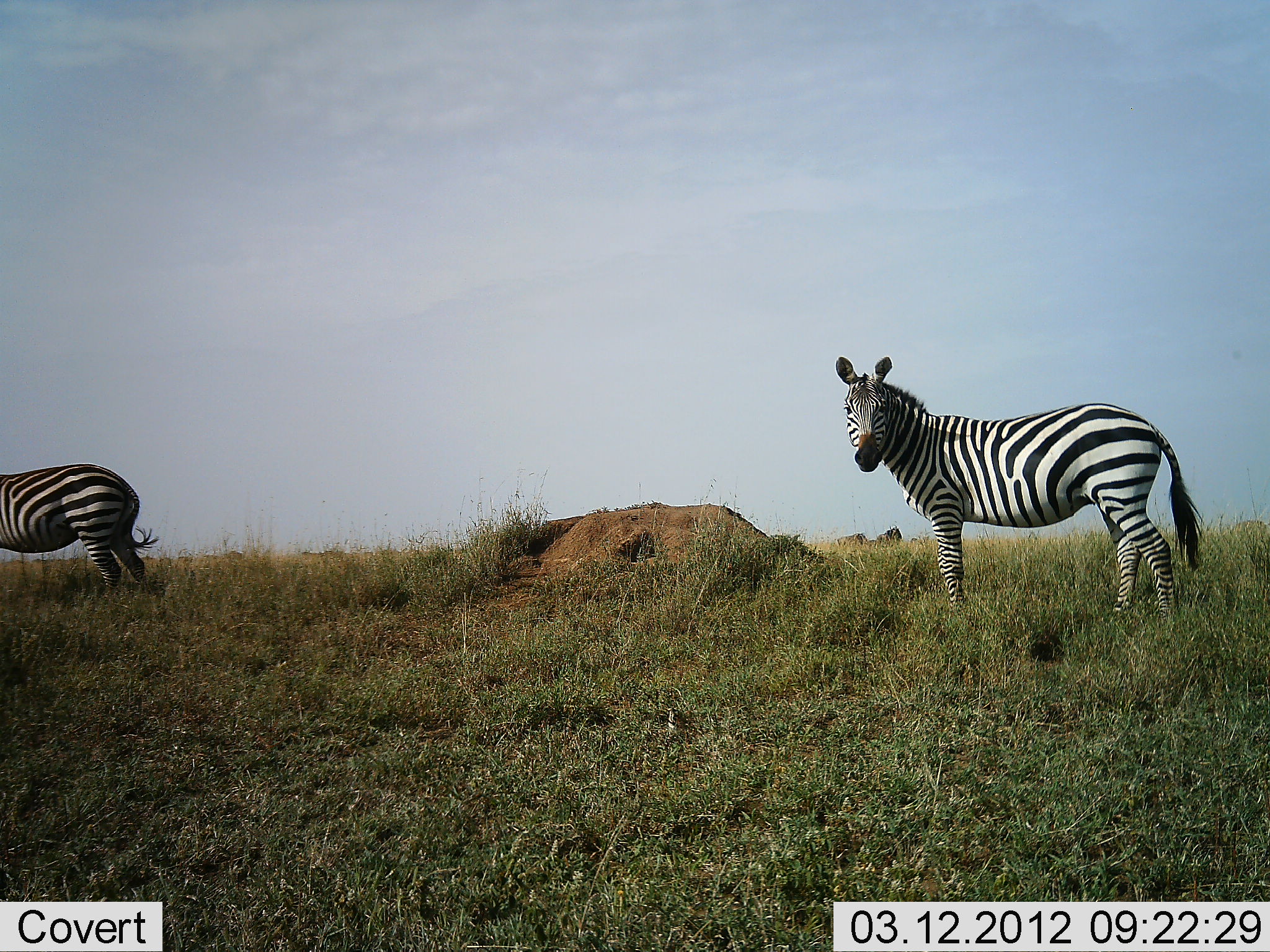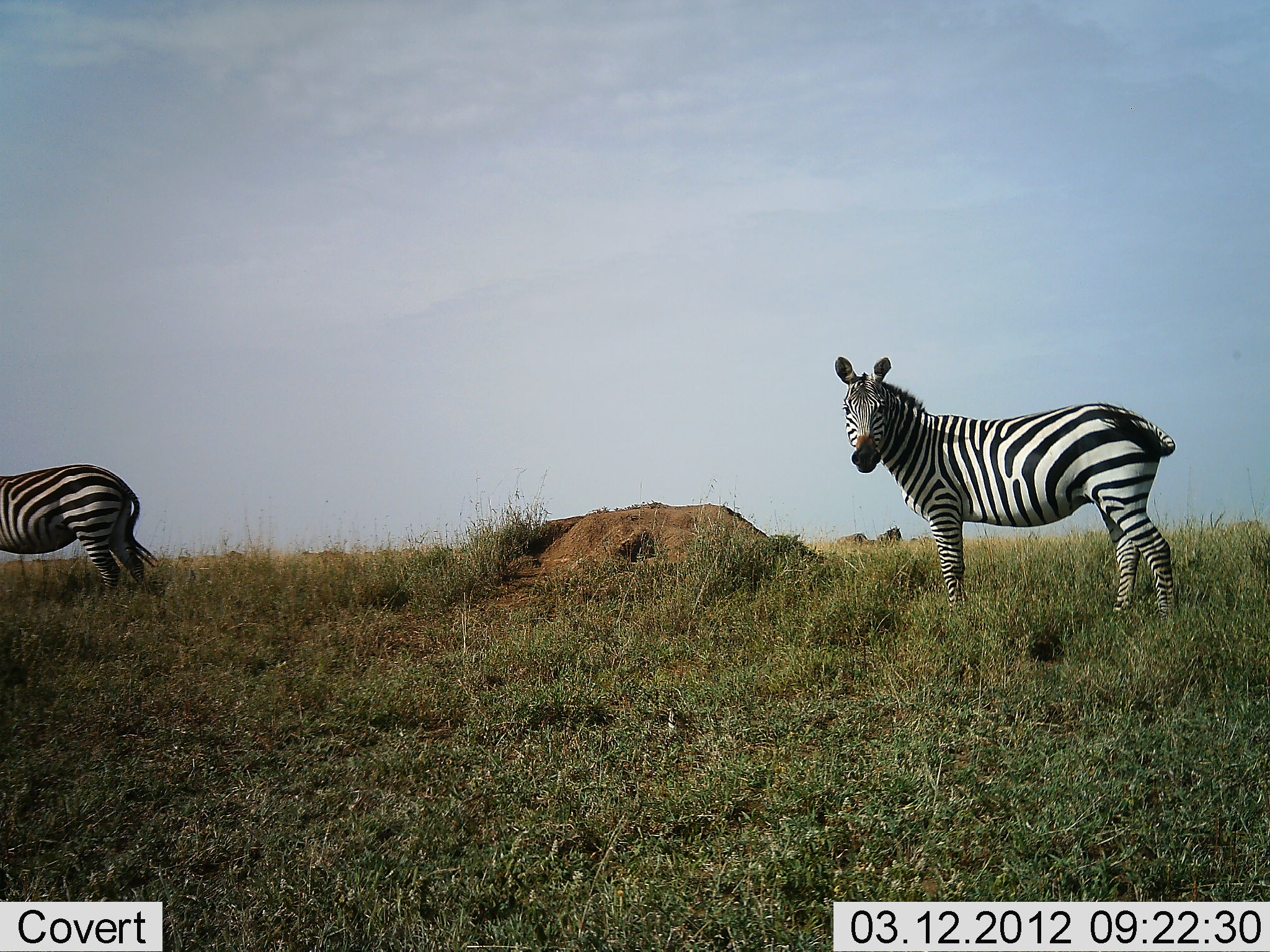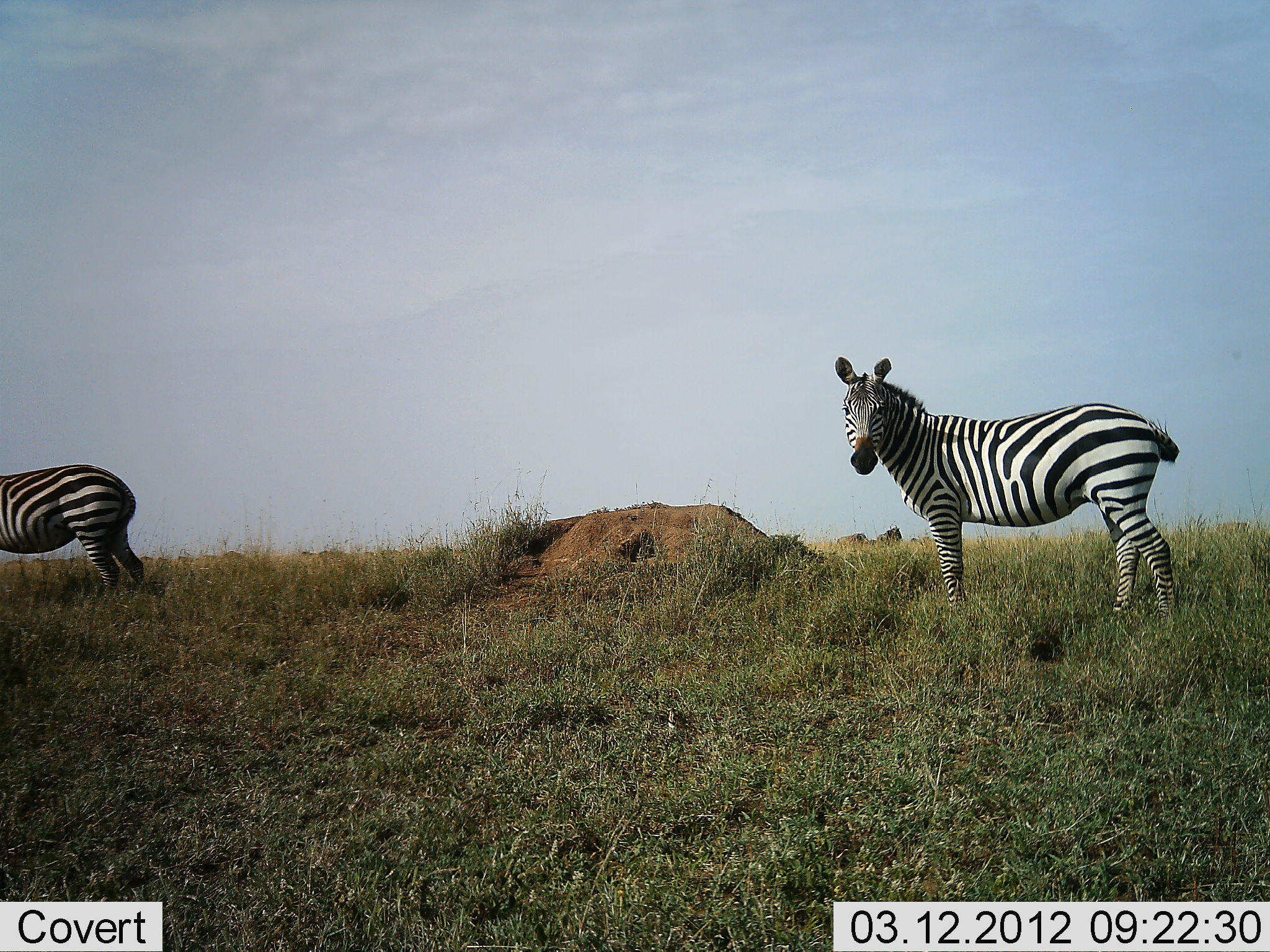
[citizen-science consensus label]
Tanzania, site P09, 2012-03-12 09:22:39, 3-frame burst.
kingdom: Animalia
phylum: Chordata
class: Mammalia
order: Perissodactyla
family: Equidae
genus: Equus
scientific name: Equus quagga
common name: plains zebra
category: zebra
Zebra (plains zebra) (Equus quagga), count 2. Behavior (volunteer vote fractions): standing 100%, resting 7%, moving 0%, interacting 0%. Young present (vote fraction): 0%. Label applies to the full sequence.